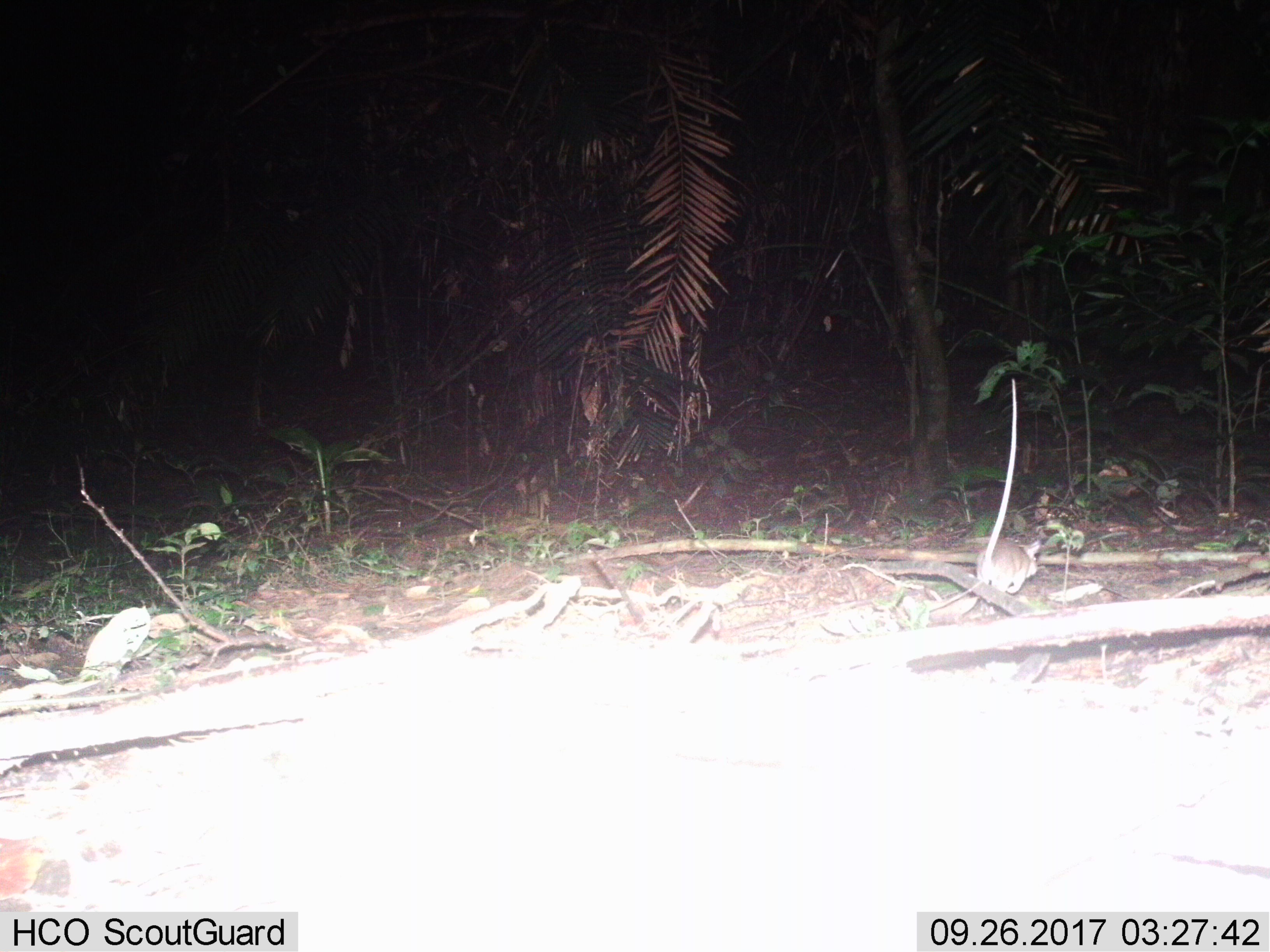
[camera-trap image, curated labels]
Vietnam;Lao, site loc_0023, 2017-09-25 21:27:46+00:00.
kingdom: Animalia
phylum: Chordata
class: Mammalia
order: Rodentia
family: Muridae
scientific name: Muridae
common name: old-world mice and rats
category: unidentified murid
Unidentified murid (old-world mice and rats) (Muridae). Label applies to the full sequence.